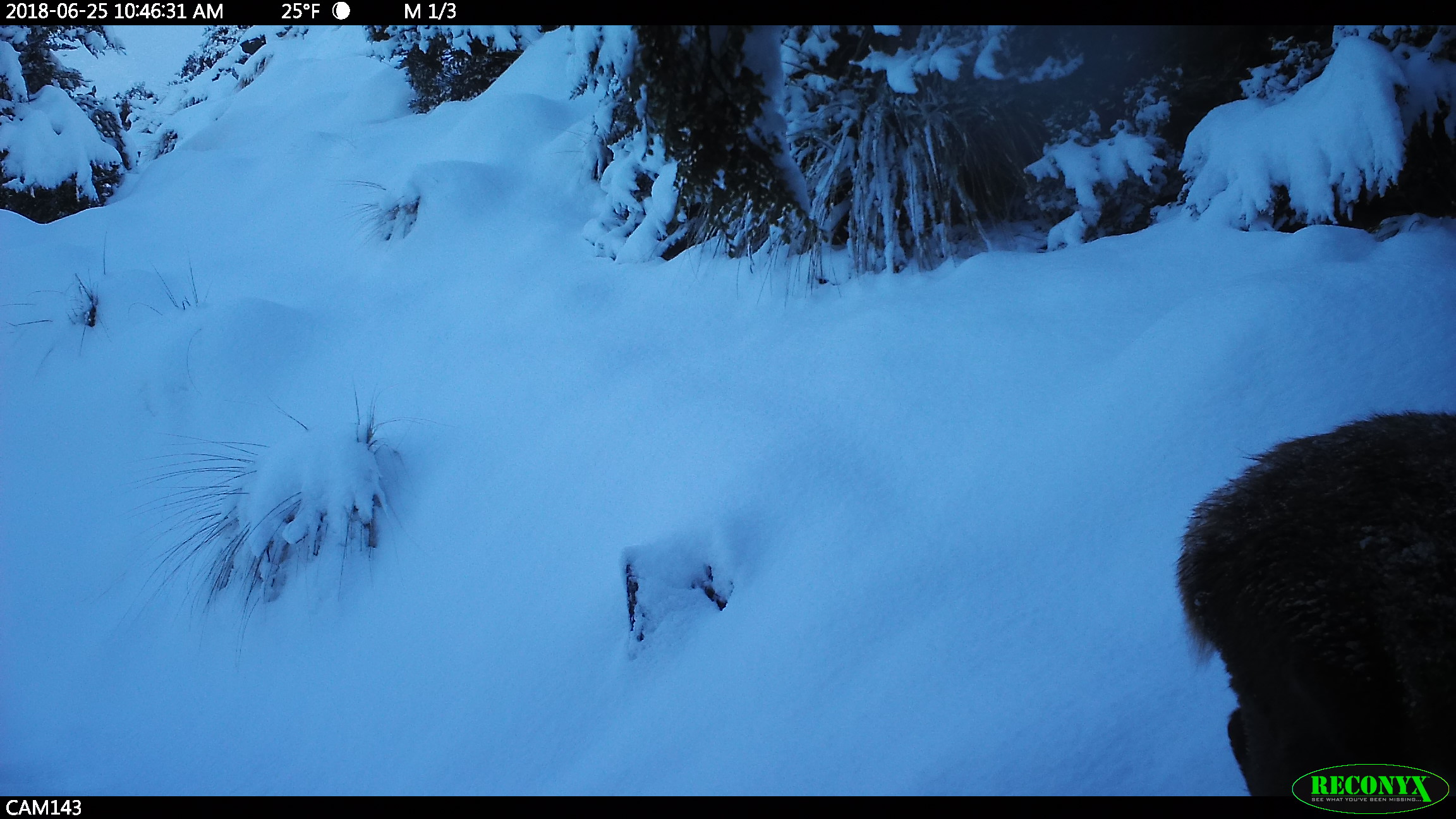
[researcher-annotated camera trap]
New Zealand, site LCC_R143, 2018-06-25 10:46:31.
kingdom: Animalia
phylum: Chordata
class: Mammalia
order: Artiodactyla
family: Cervidae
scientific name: Cervidae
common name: deer